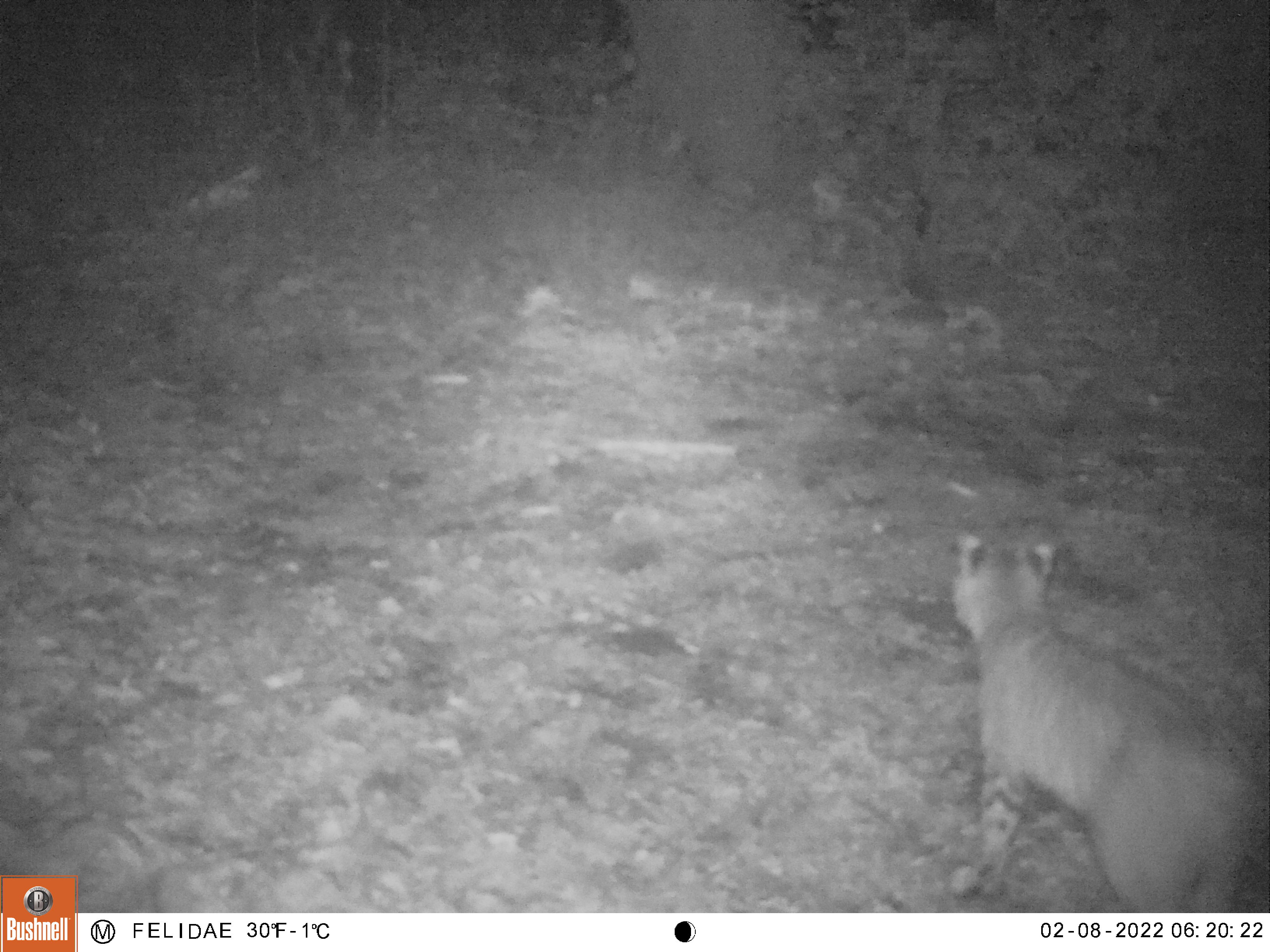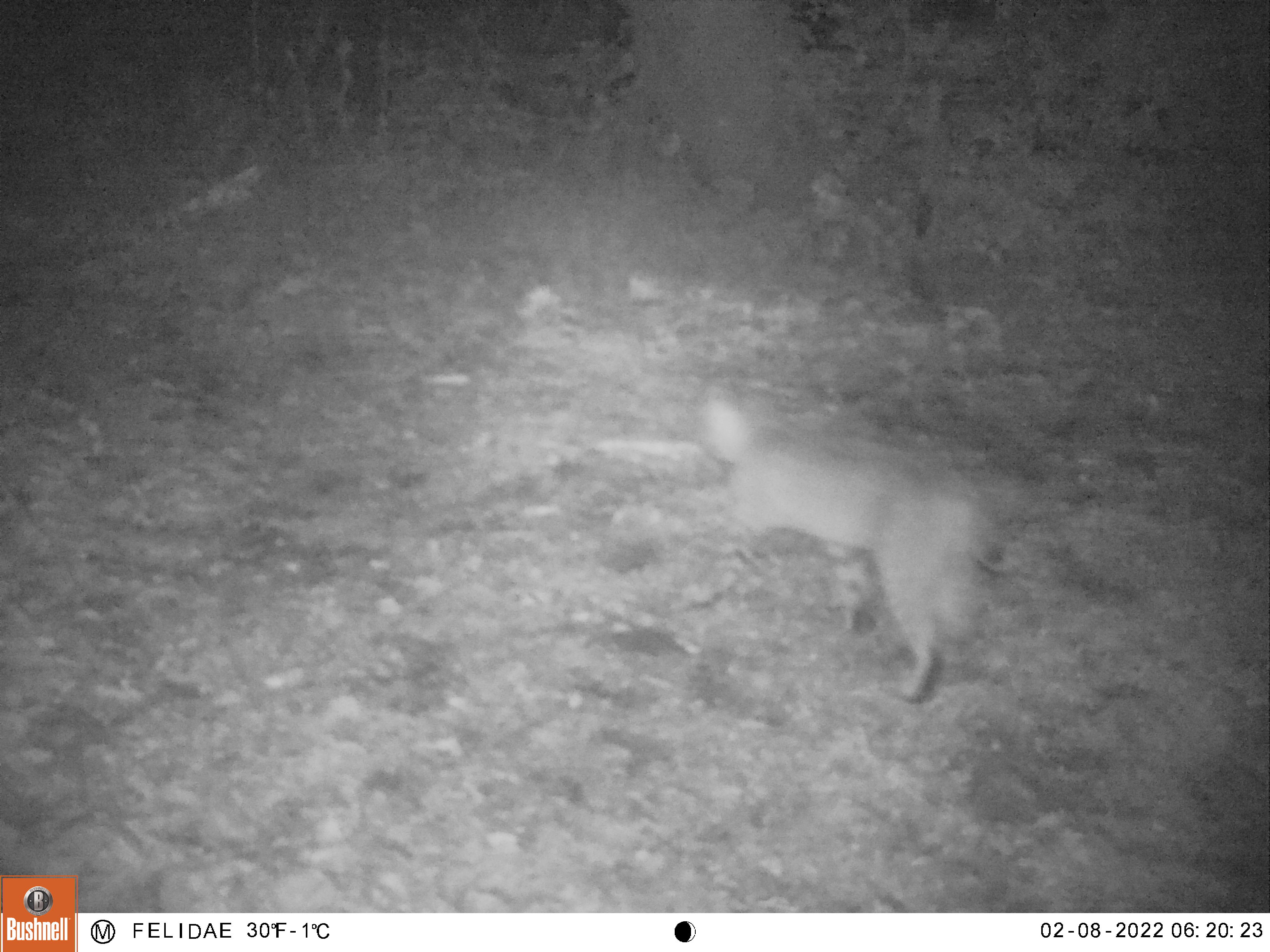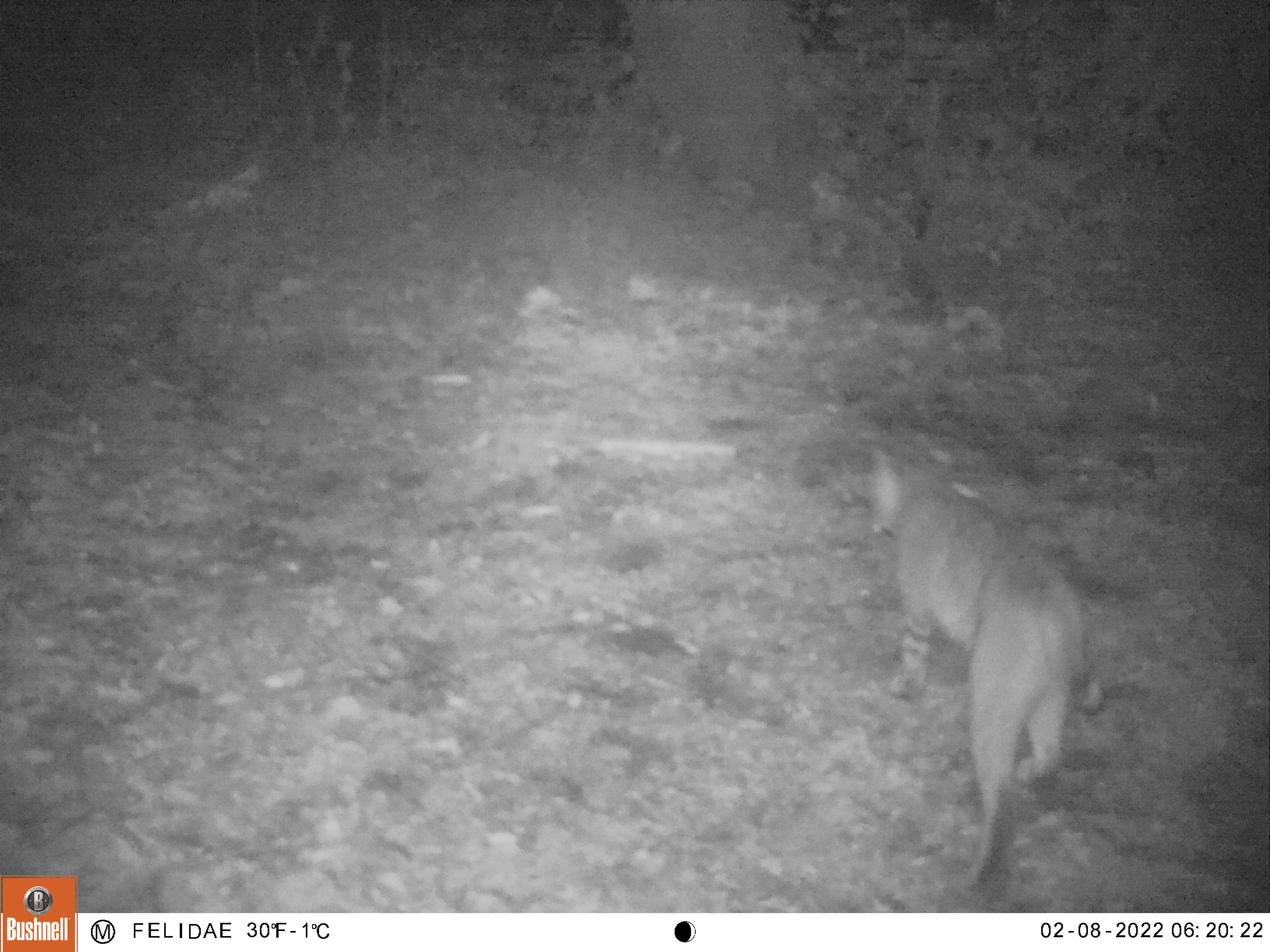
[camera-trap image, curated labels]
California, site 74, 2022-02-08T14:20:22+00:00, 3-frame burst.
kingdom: Animalia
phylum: Chordata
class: Mammalia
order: Carnivora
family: Felidae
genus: Lynx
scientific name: Lynx rufus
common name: bobcat